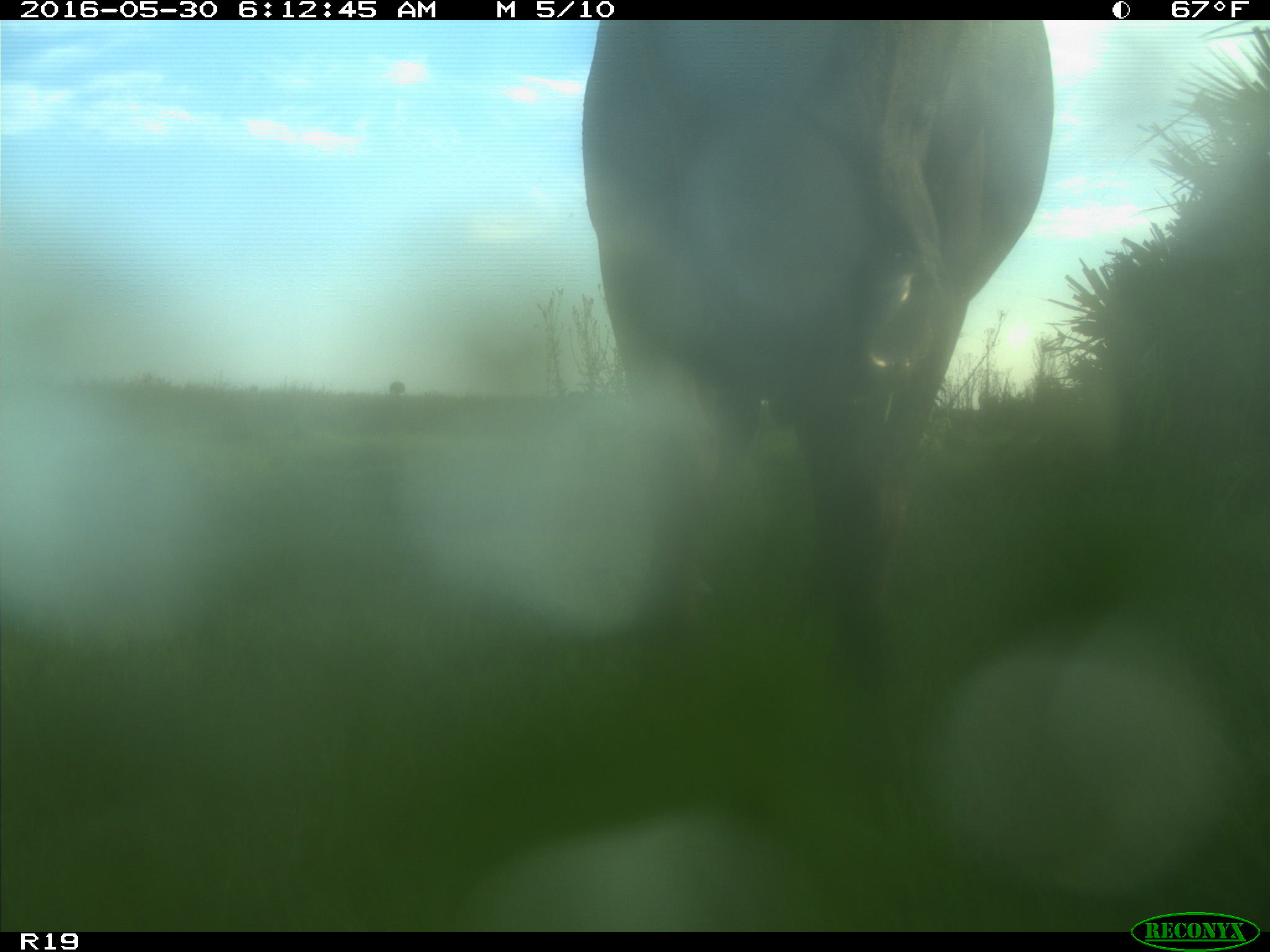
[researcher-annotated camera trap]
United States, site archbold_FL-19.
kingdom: Animalia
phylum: Chordata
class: Mammalia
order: Artiodactyla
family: Bovidae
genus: Bos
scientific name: Bos taurus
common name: domestic cow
Bos taurus (domestic cow).